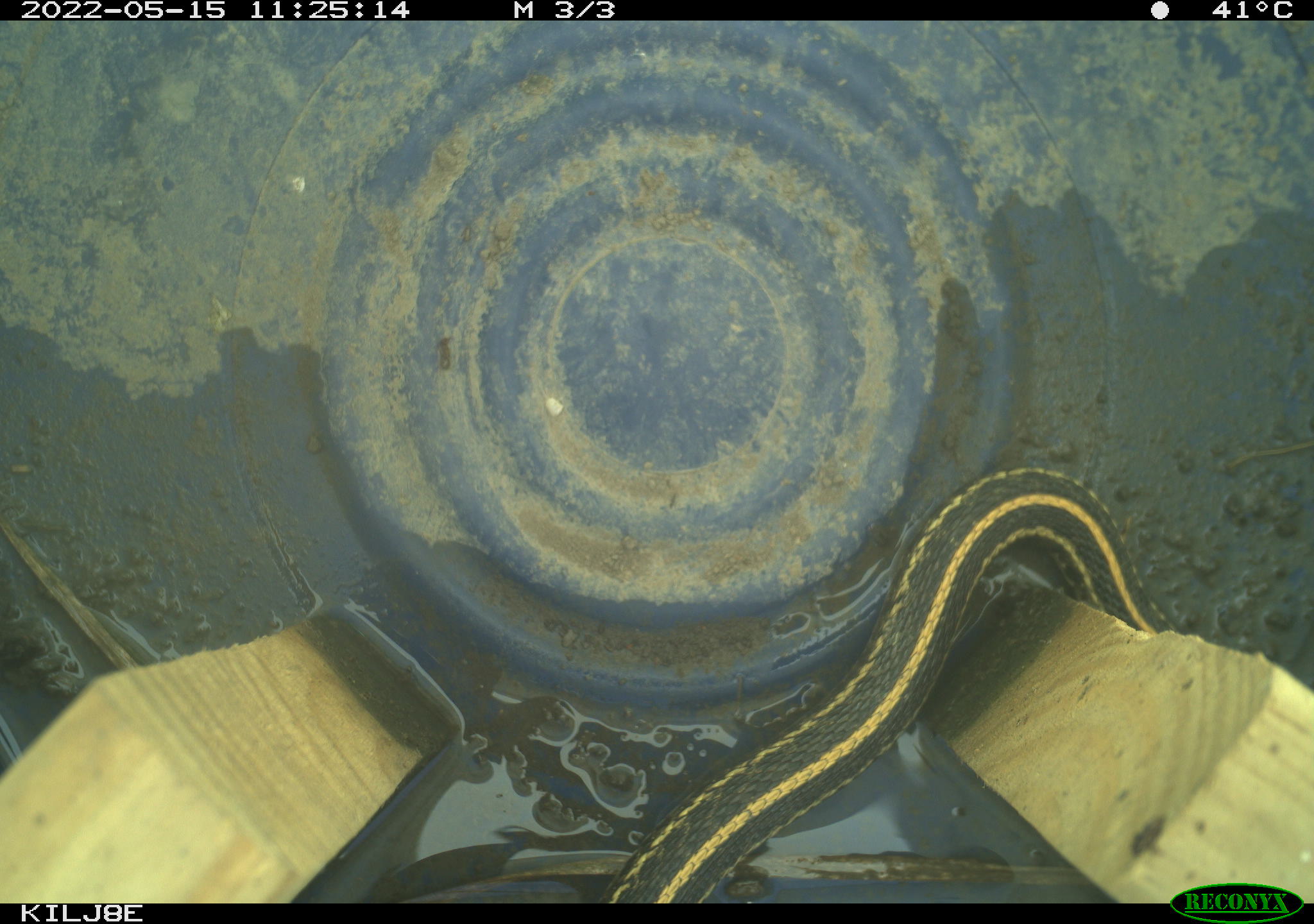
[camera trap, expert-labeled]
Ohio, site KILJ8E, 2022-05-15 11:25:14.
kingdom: Animalia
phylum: Chordata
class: Reptilia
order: Squamata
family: Colubridae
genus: Thamnophis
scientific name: Thamnophis radix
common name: plains gartersnake